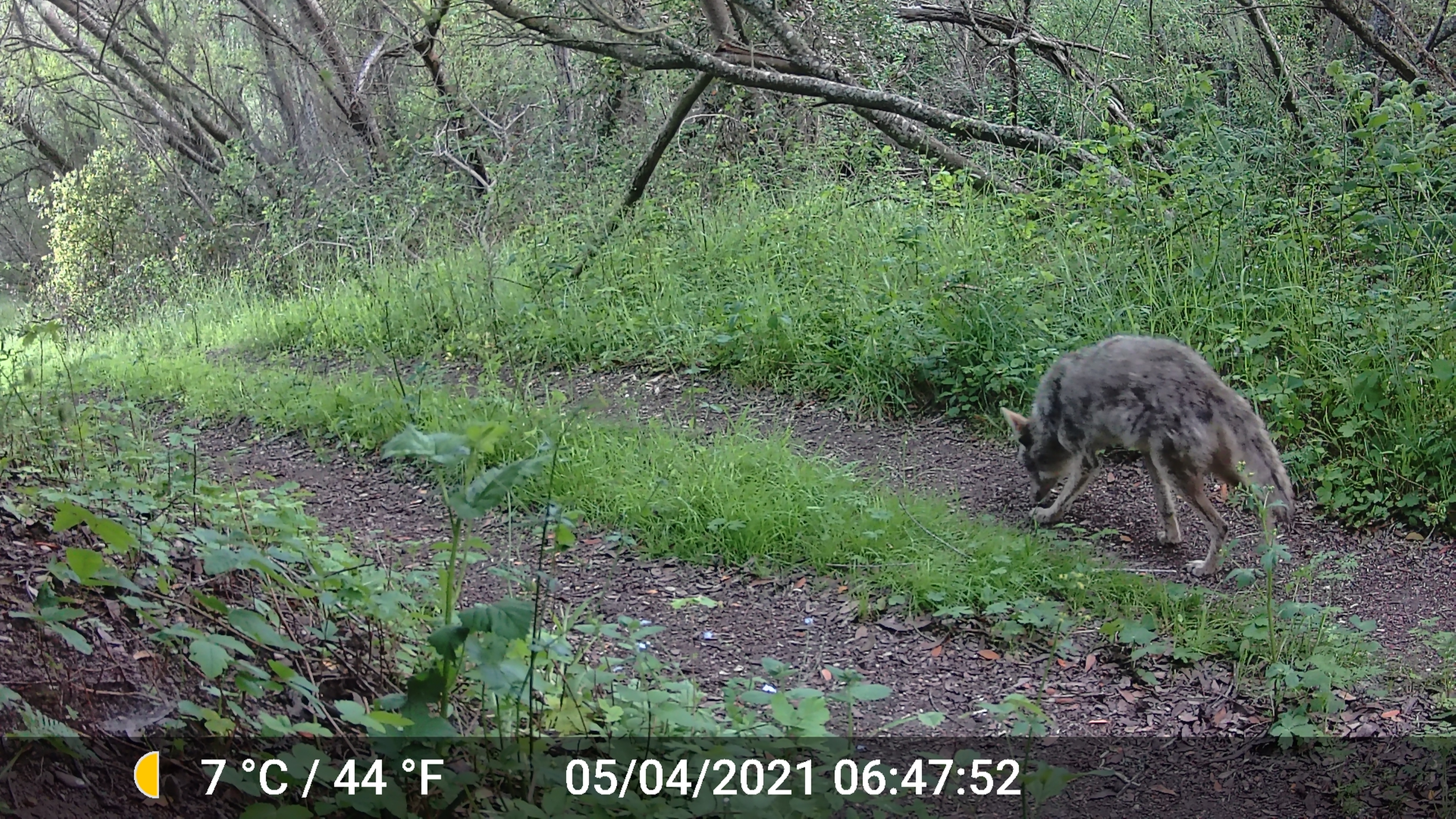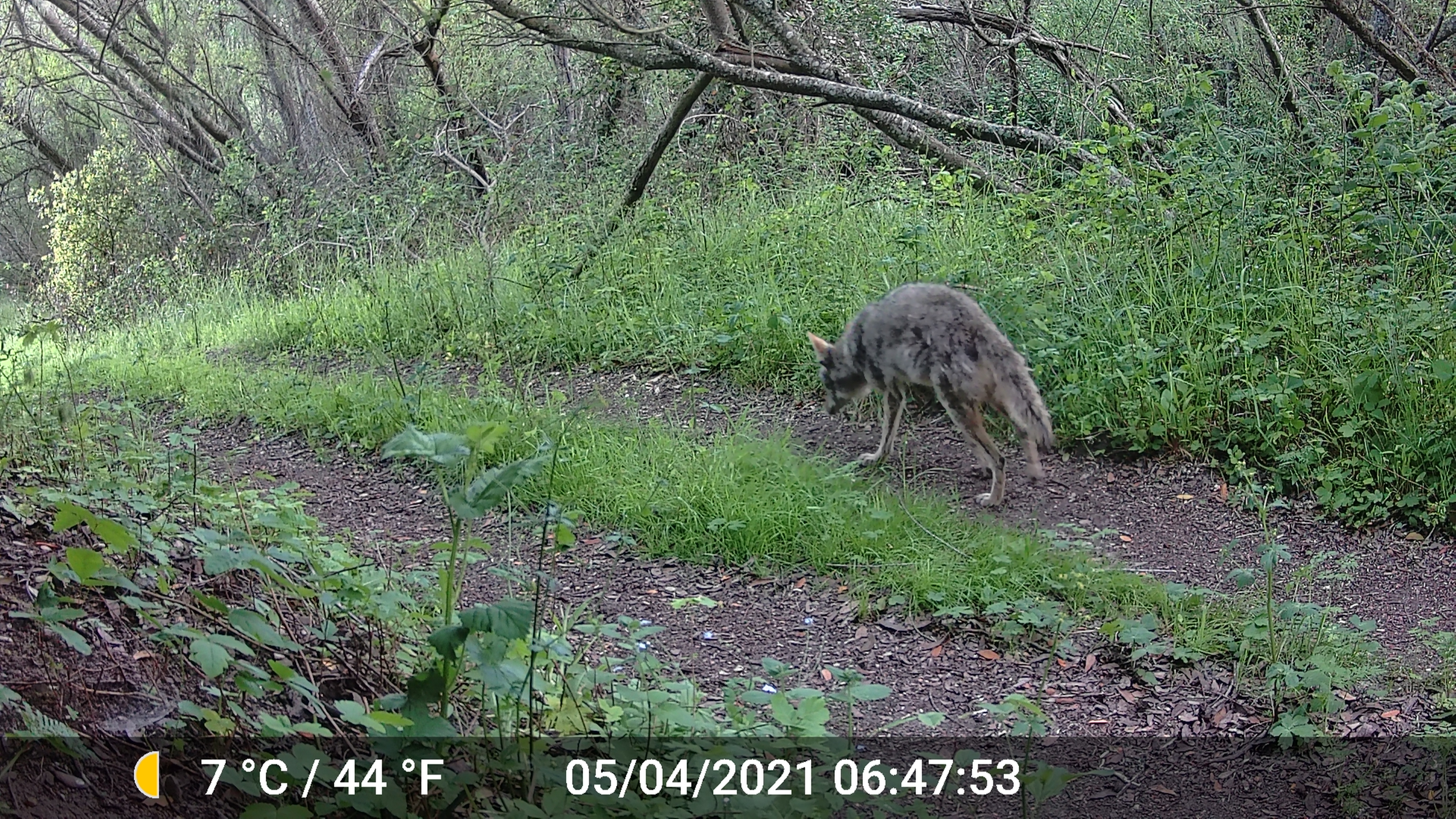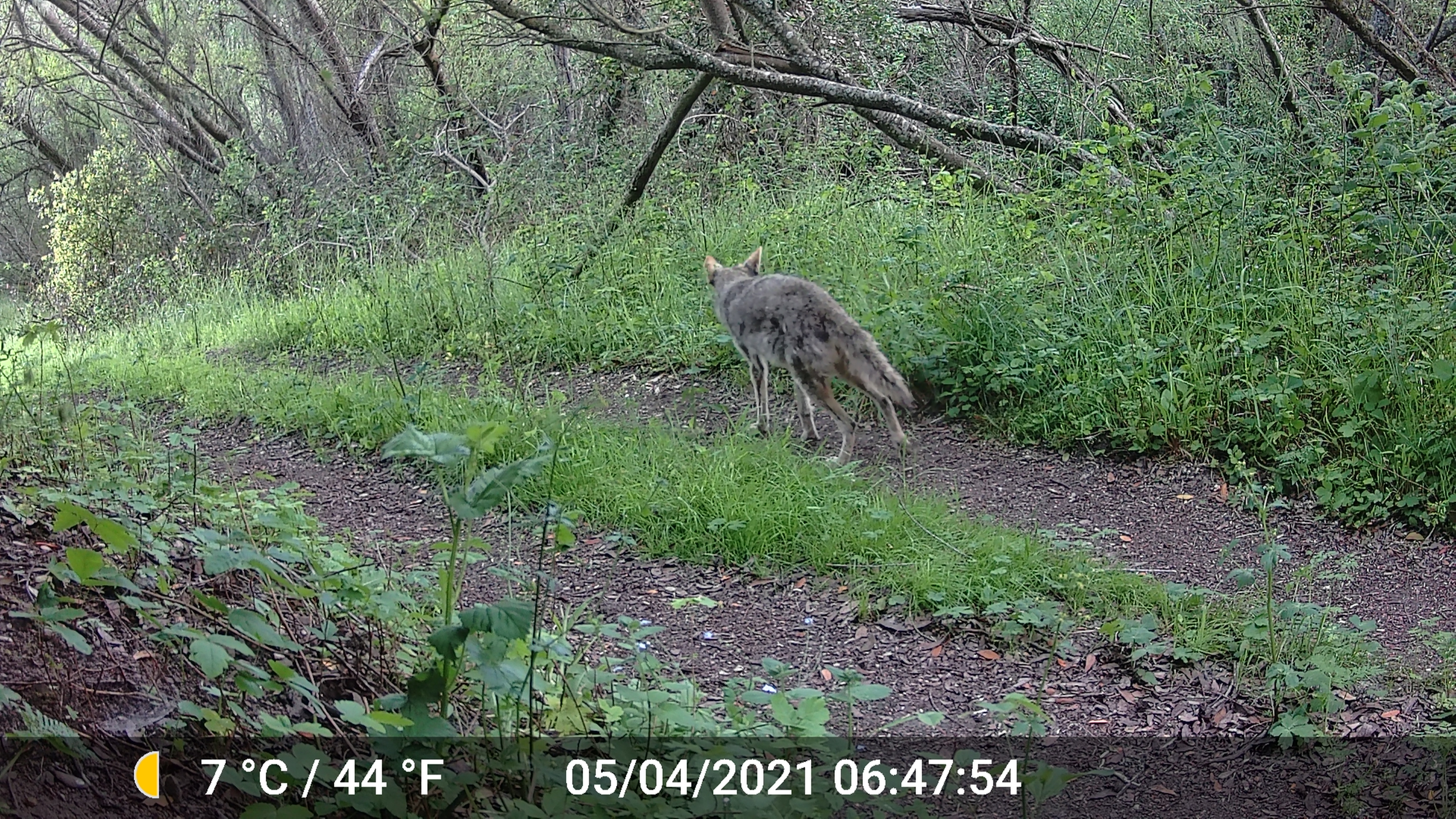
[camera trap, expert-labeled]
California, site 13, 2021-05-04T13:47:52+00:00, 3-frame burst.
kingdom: Animalia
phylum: Chordata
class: Mammalia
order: Carnivora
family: Canidae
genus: Canis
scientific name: Canis latrans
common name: coyote